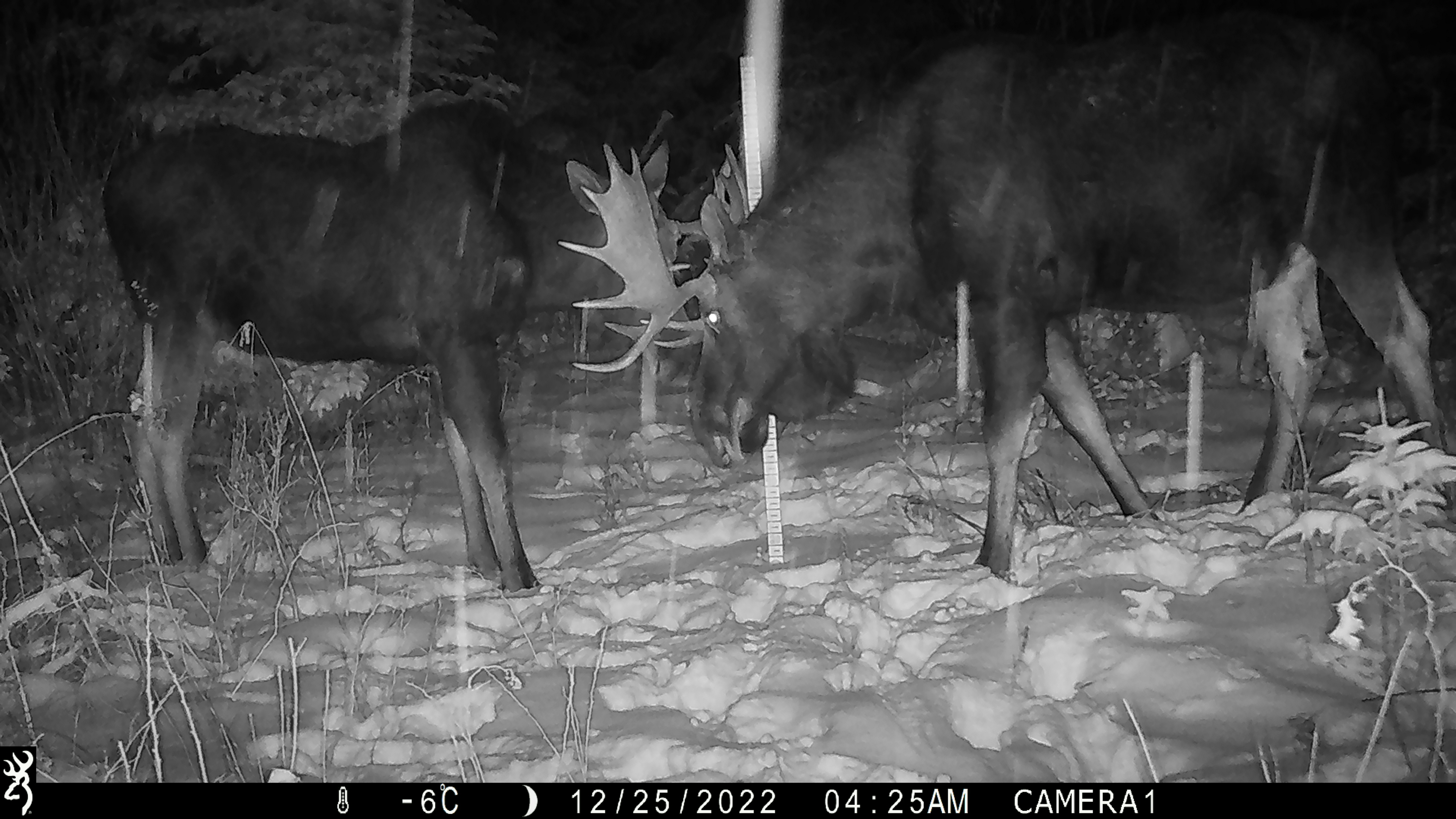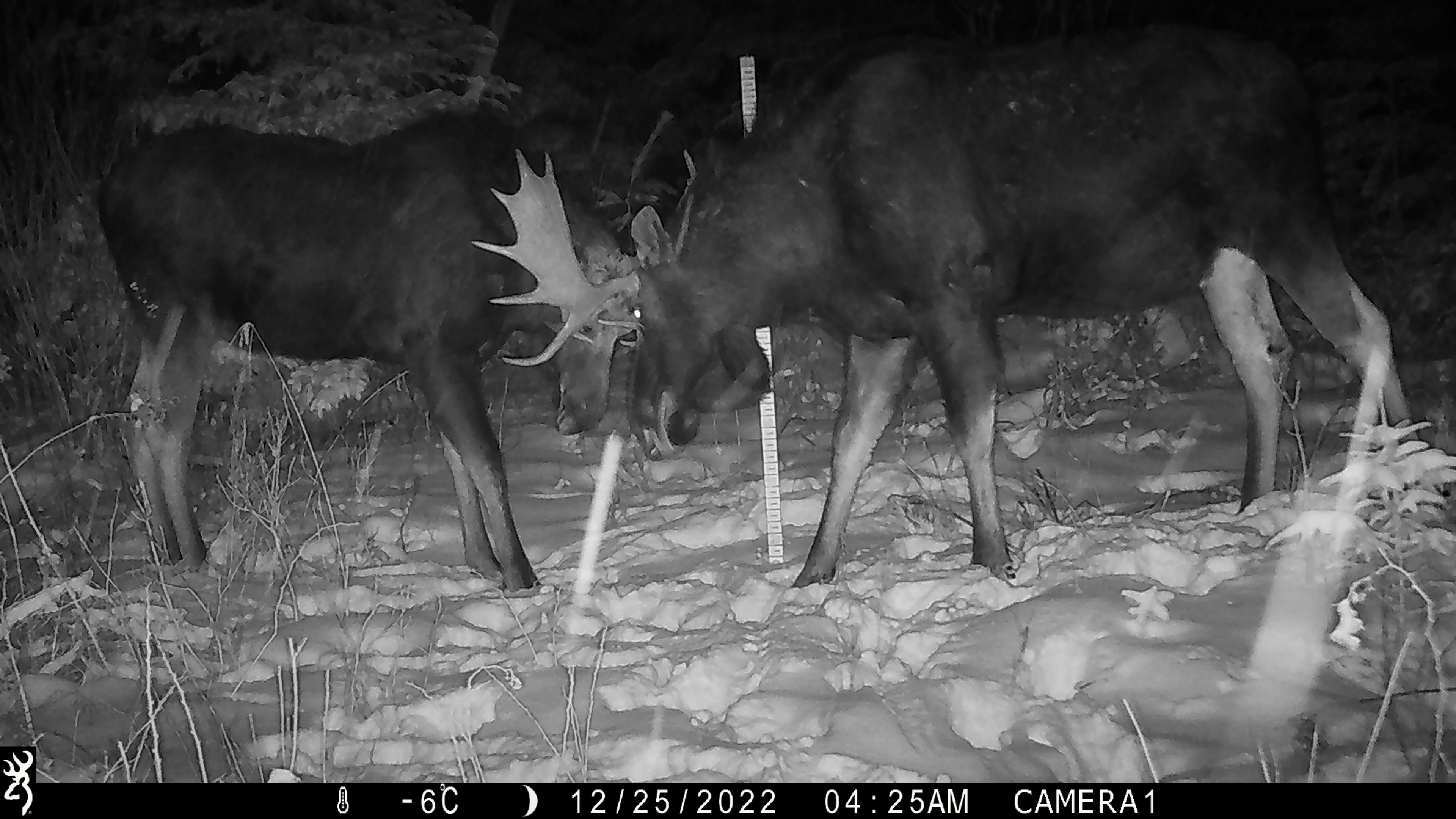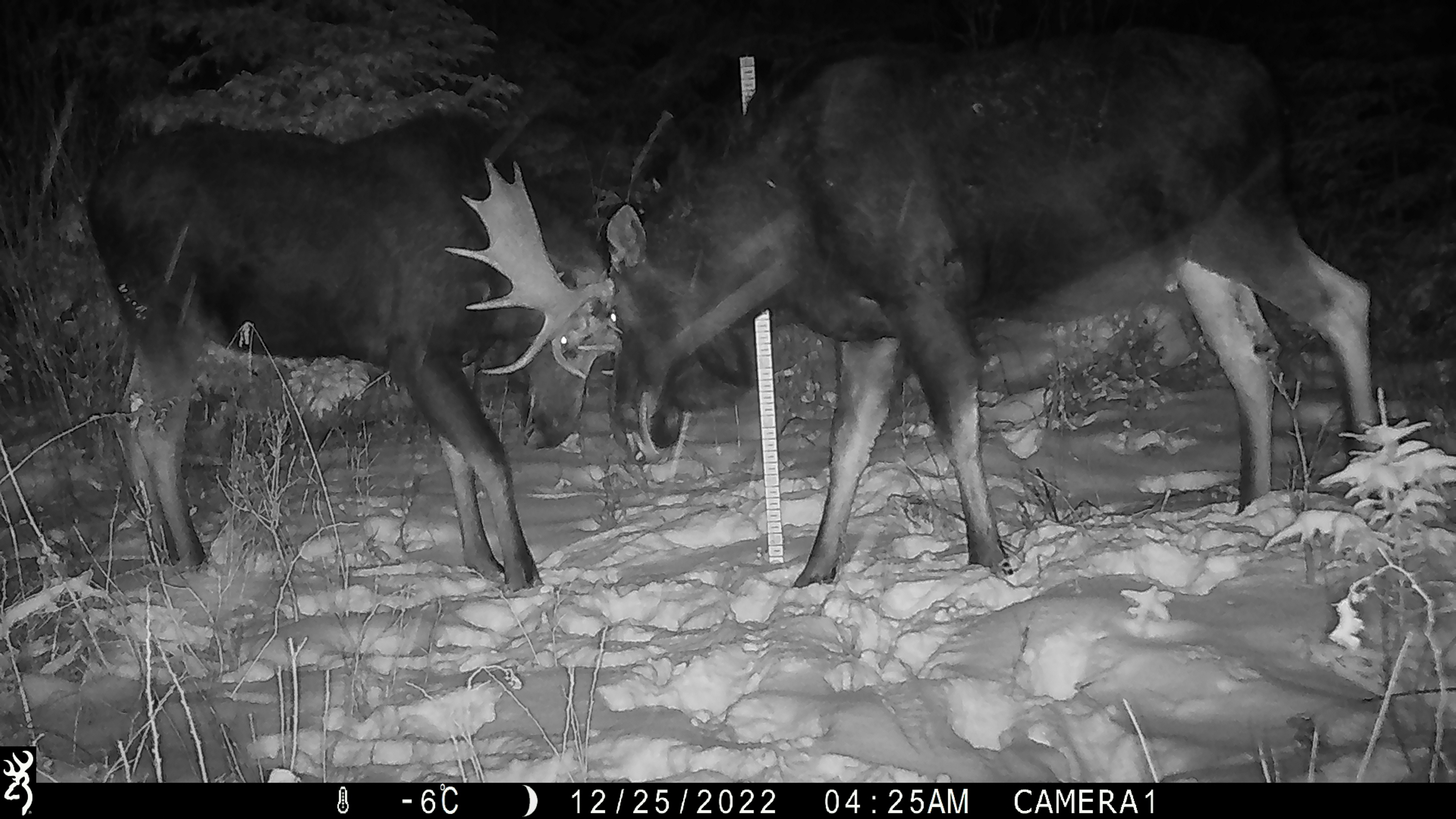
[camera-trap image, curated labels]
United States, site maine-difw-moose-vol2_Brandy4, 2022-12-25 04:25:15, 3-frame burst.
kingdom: Animalia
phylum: Chordata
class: Mammalia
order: Artiodactyla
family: Cervidae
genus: Alces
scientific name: Alces alces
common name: moose